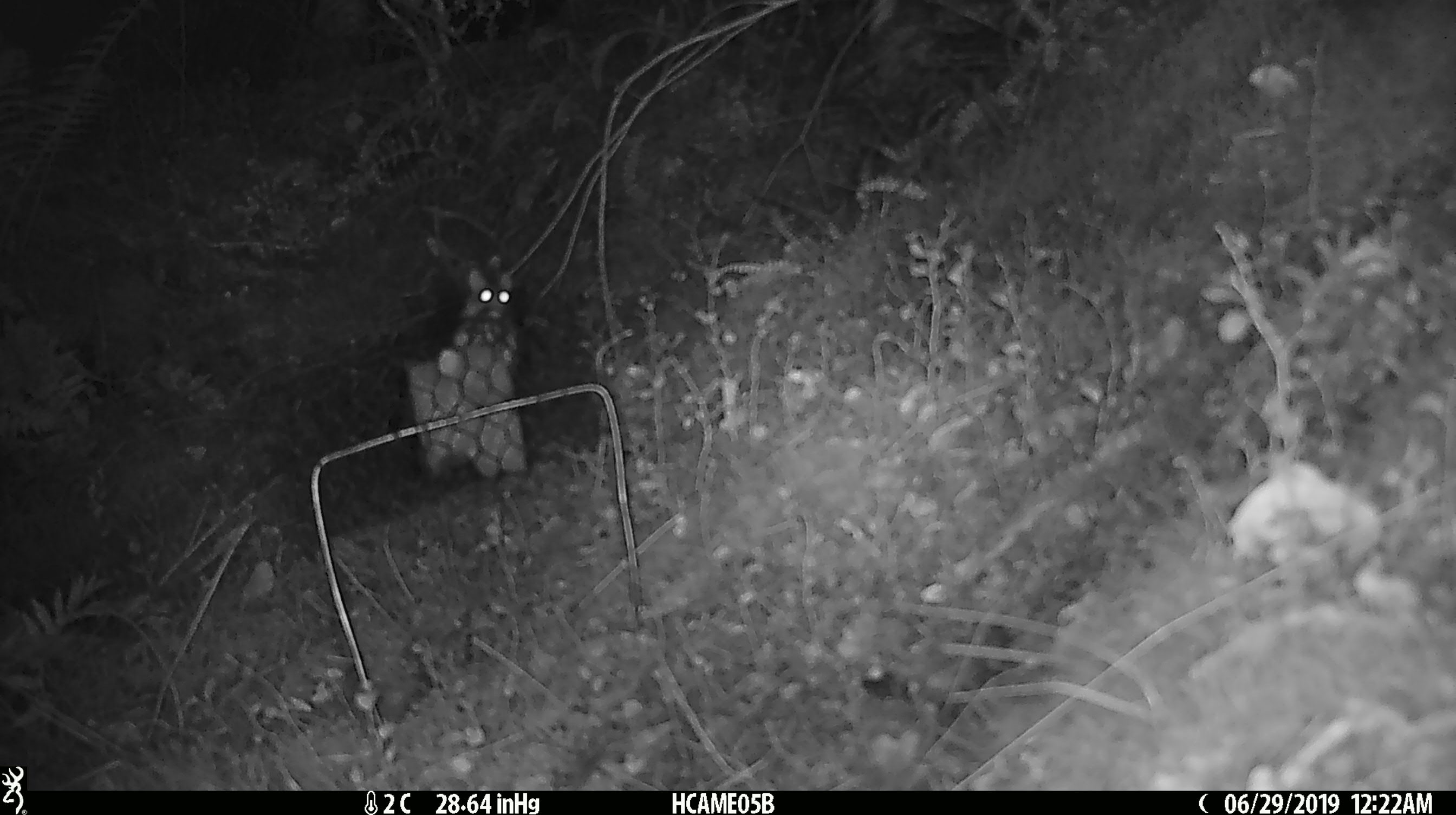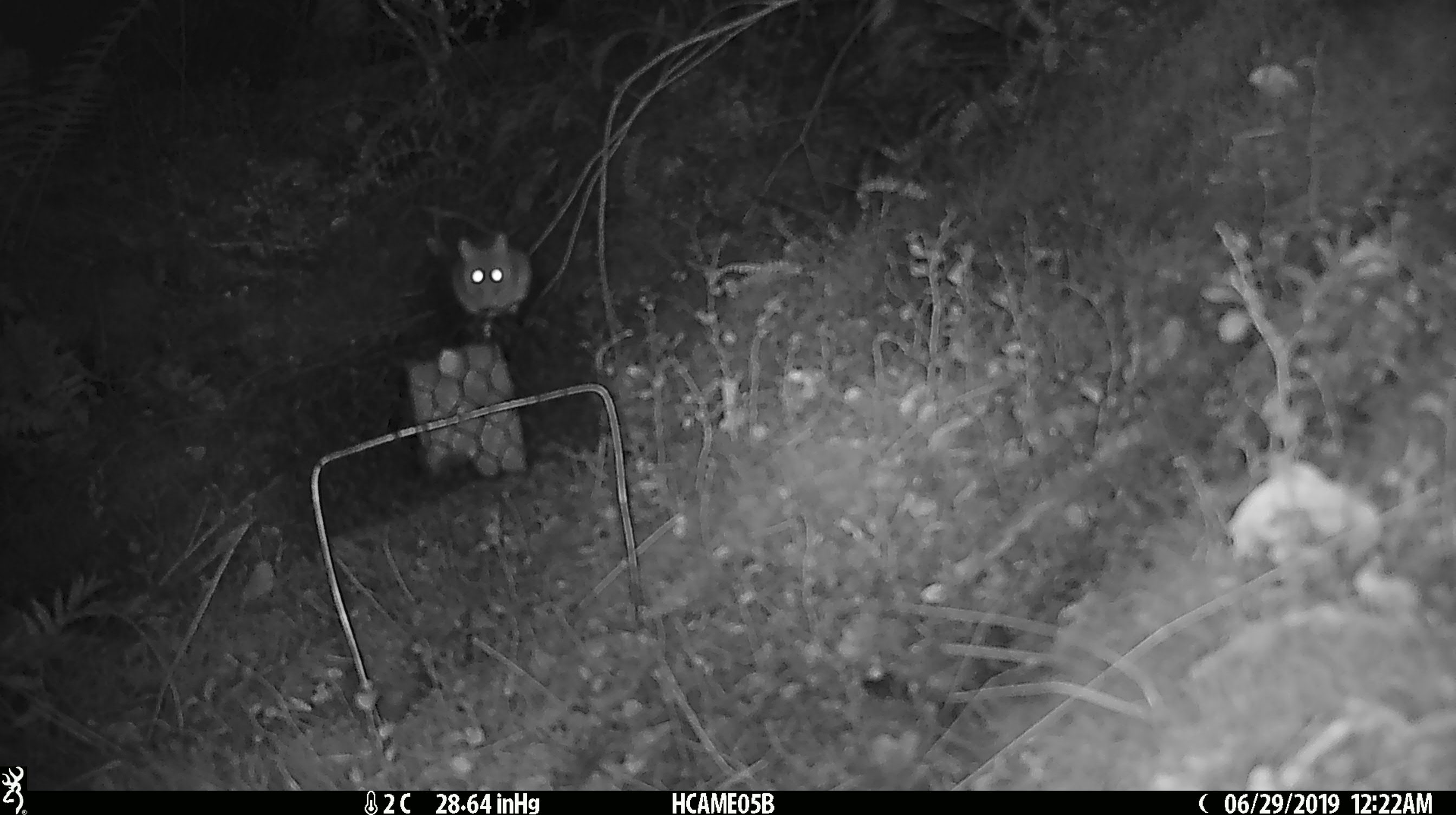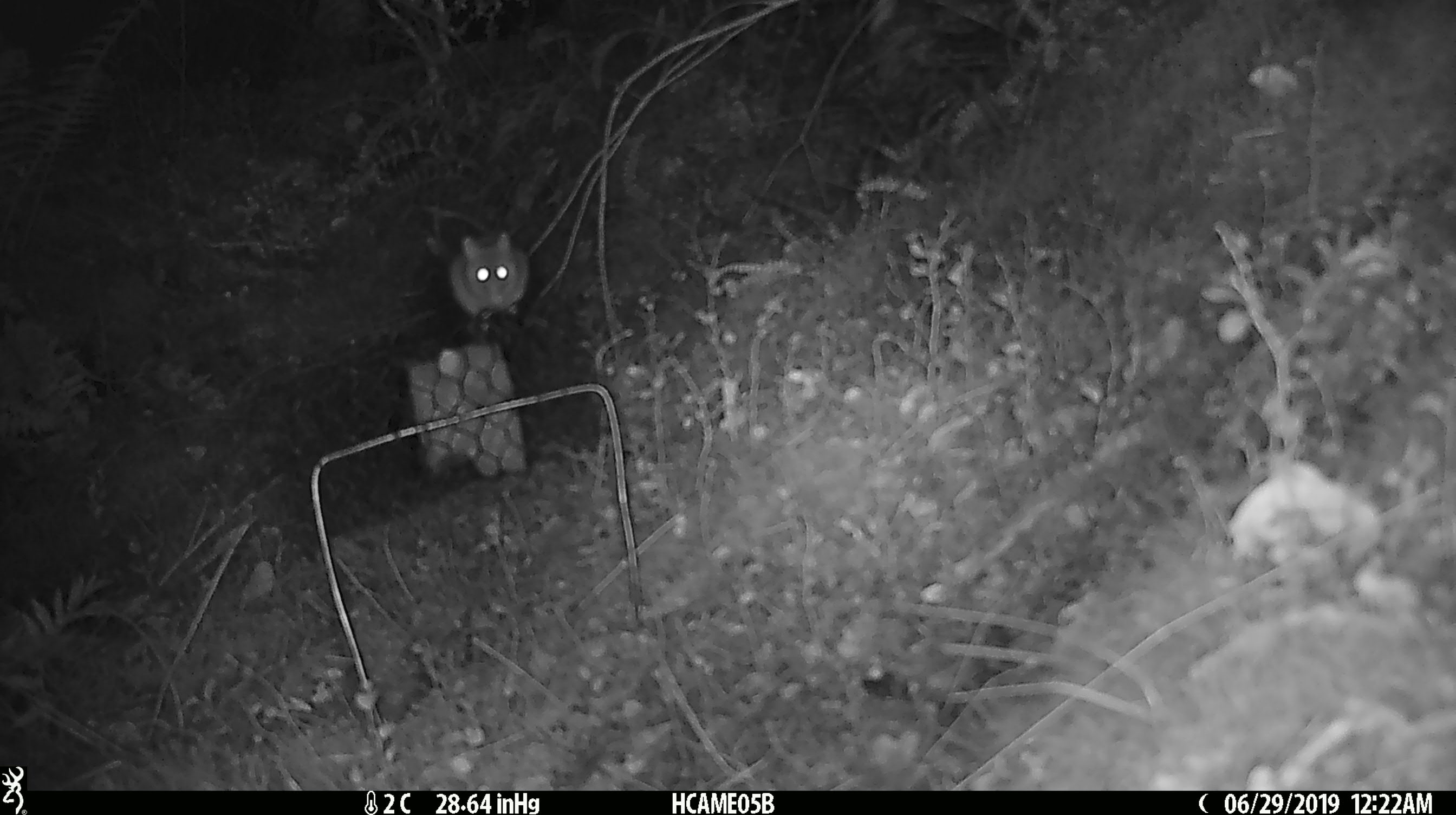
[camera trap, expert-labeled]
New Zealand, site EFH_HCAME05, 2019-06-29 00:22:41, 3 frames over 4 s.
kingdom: Animalia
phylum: Chordata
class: Mammalia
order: Rodentia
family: Muridae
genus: Mus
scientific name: Mus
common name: mouse